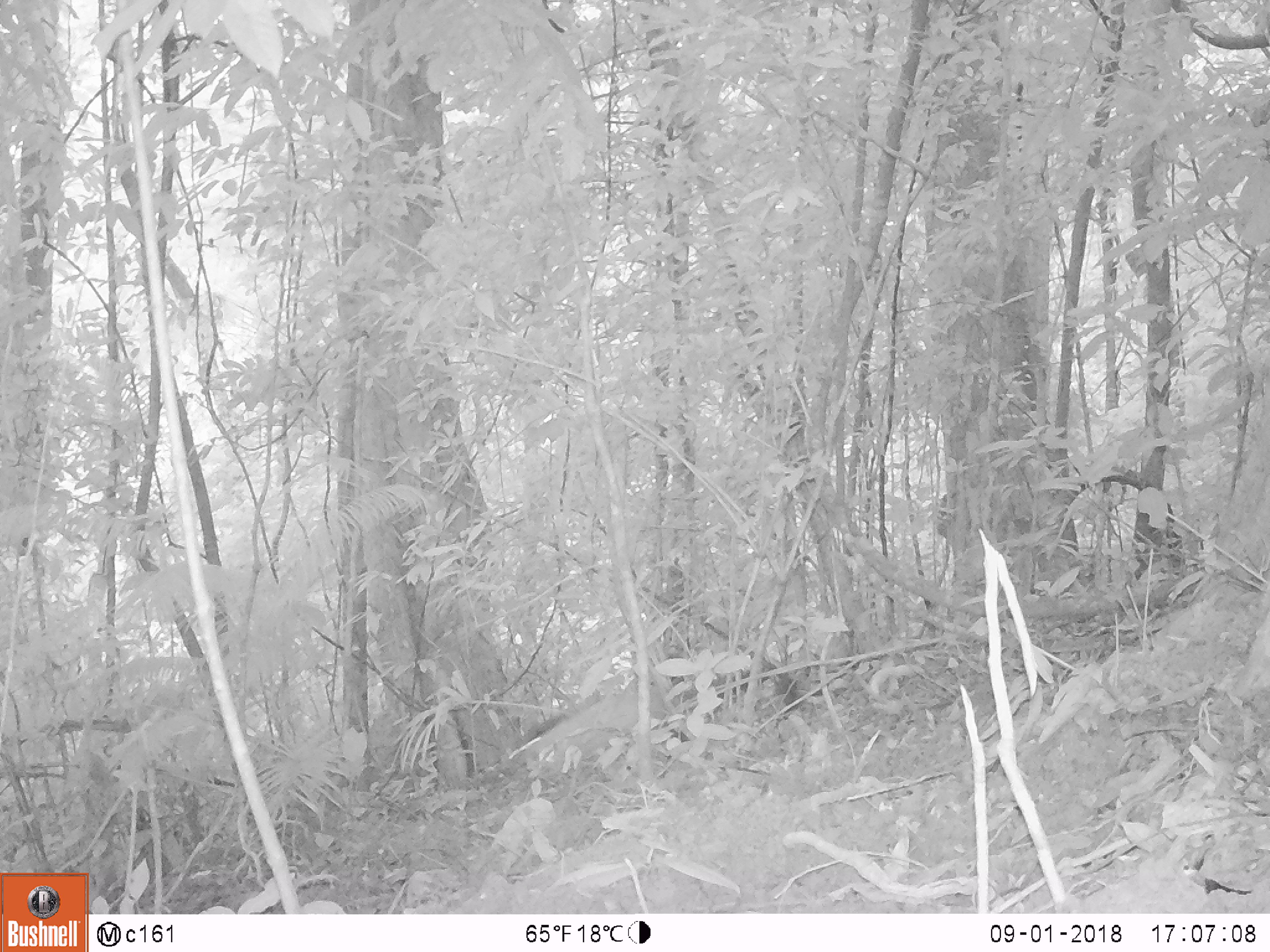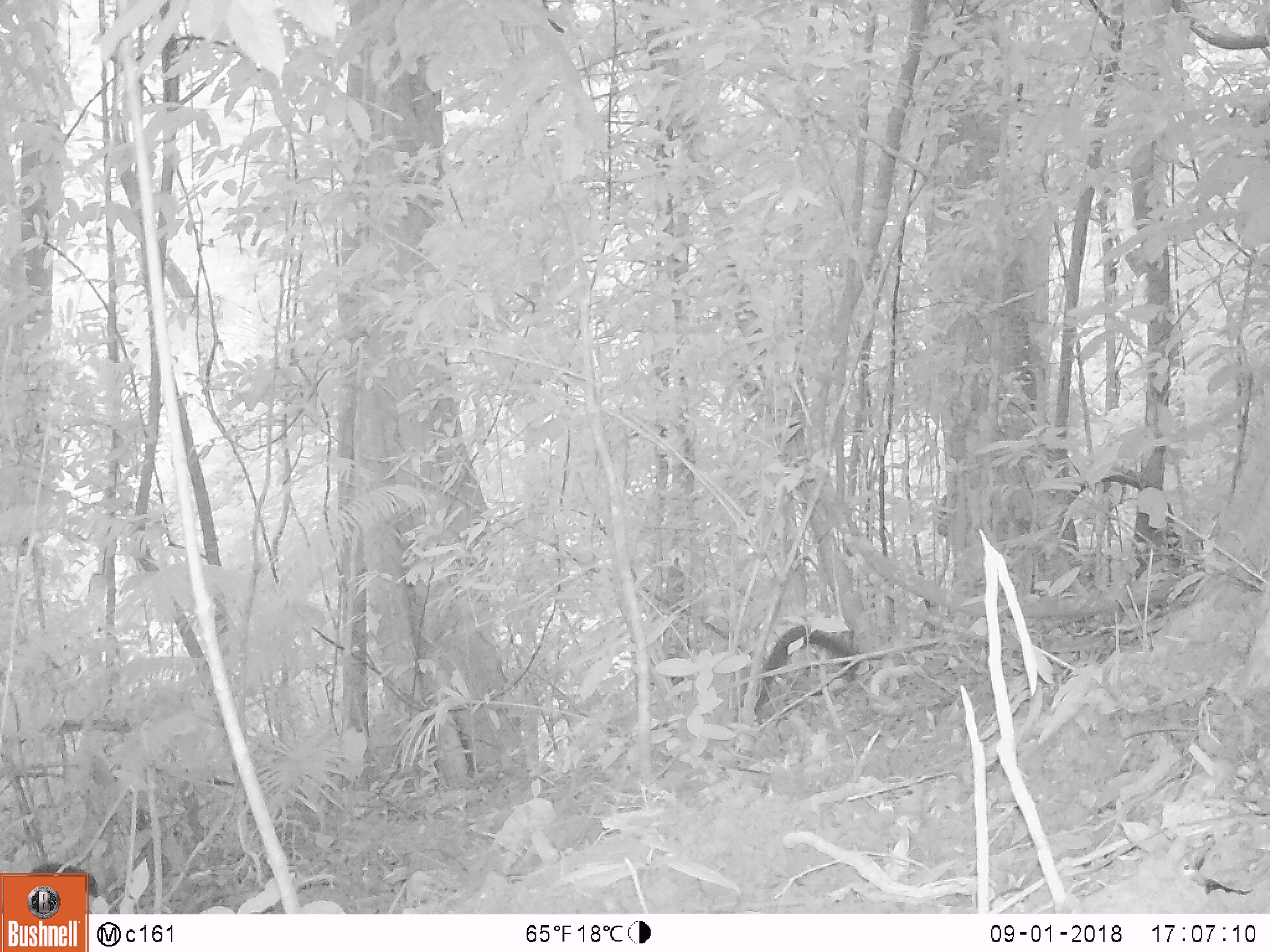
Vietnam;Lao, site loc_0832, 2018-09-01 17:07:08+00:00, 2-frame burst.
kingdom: Animalia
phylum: Chordata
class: Mammalia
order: Carnivora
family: Mustelidae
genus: Martes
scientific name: Martes flavigula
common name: yellow-throated marten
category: yellow throated marten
Yellow throated marten (yellow-throated marten) (Martes flavigula). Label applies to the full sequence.